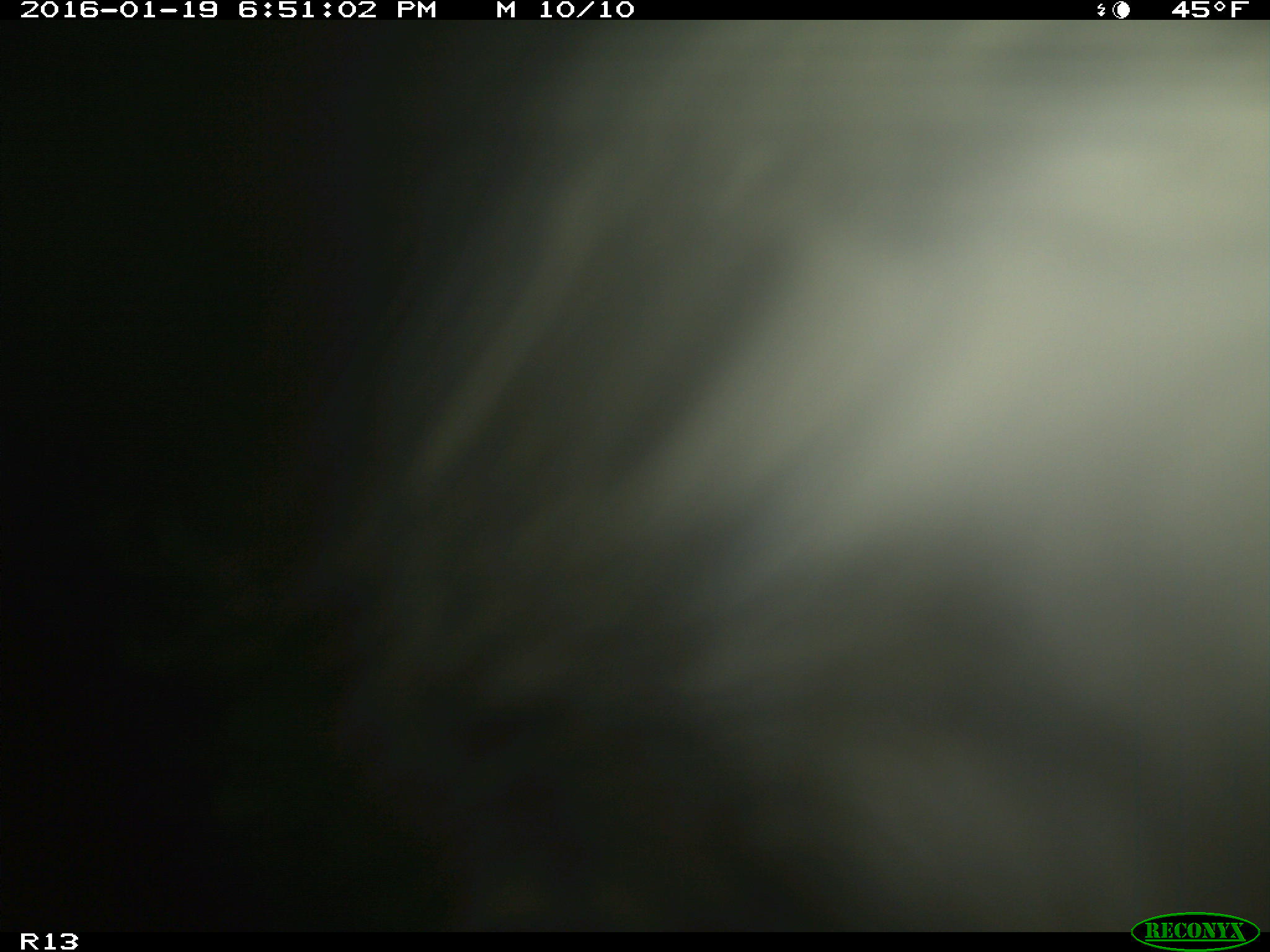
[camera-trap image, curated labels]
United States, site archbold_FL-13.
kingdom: Animalia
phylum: Chordata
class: Mammalia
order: Artiodactyla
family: Bovidae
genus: Bos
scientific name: Bos taurus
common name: domestic cow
Bos taurus (domestic cow).